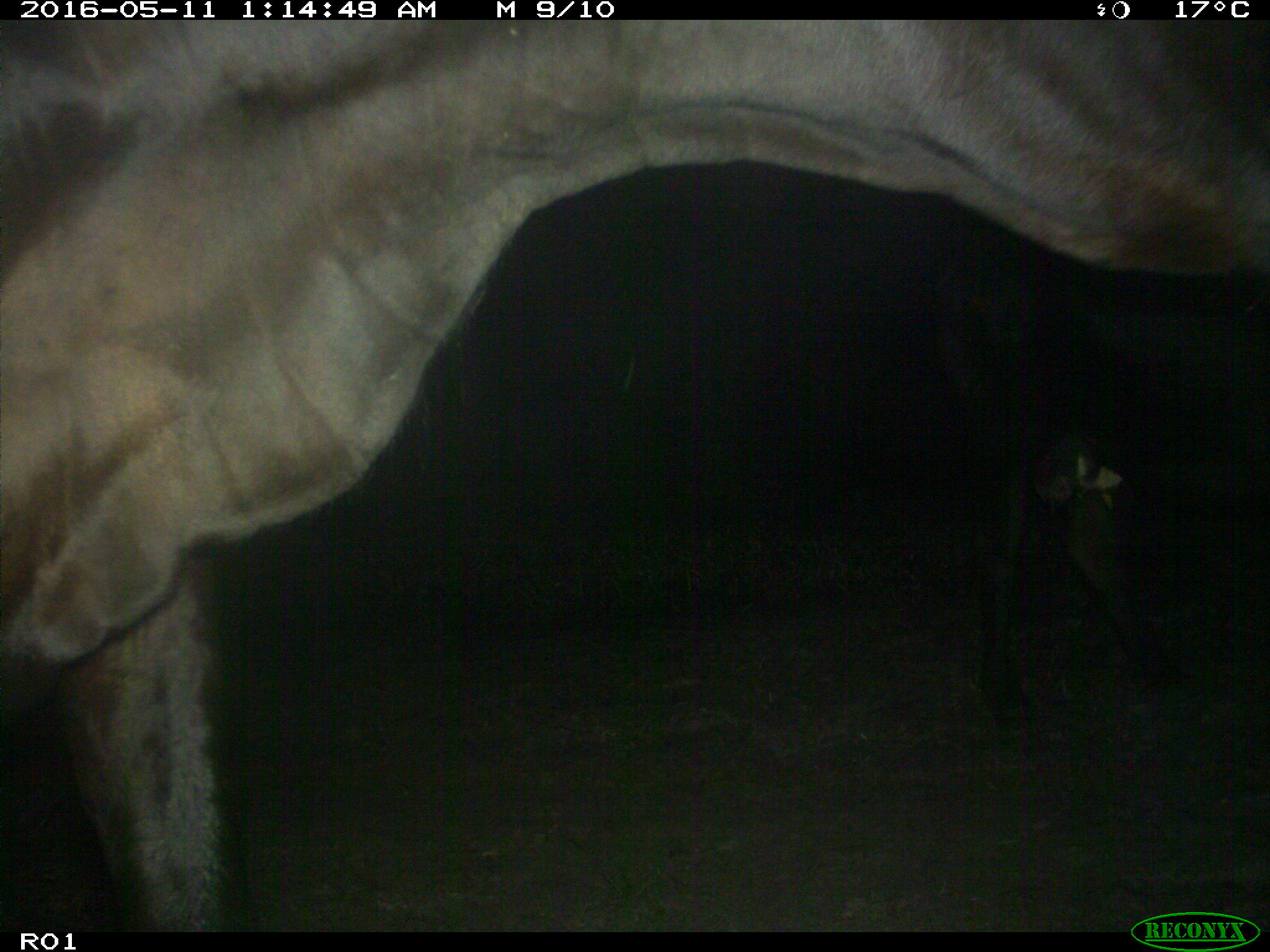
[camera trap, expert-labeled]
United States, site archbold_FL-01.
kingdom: Animalia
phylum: Chordata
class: Mammalia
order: Artiodactyla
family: Bovidae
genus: Bos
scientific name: Bos taurus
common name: domestic cow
Bos taurus (domestic cow).